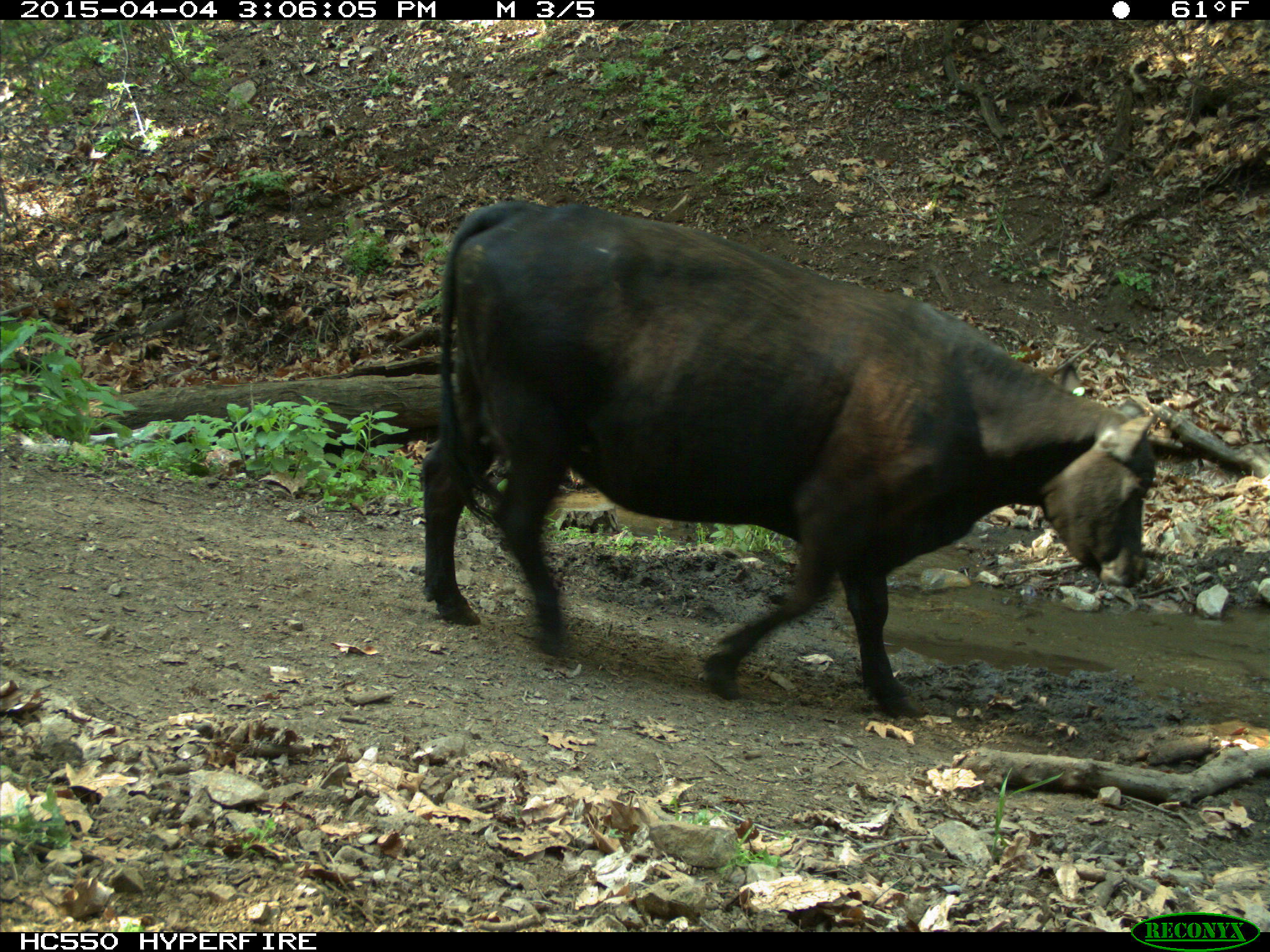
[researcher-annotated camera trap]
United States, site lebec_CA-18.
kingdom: Animalia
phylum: Chordata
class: Mammalia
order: Artiodactyla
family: Bovidae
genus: Bos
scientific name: Bos taurus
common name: domestic cow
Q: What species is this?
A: Bos taurus (domestic cow).